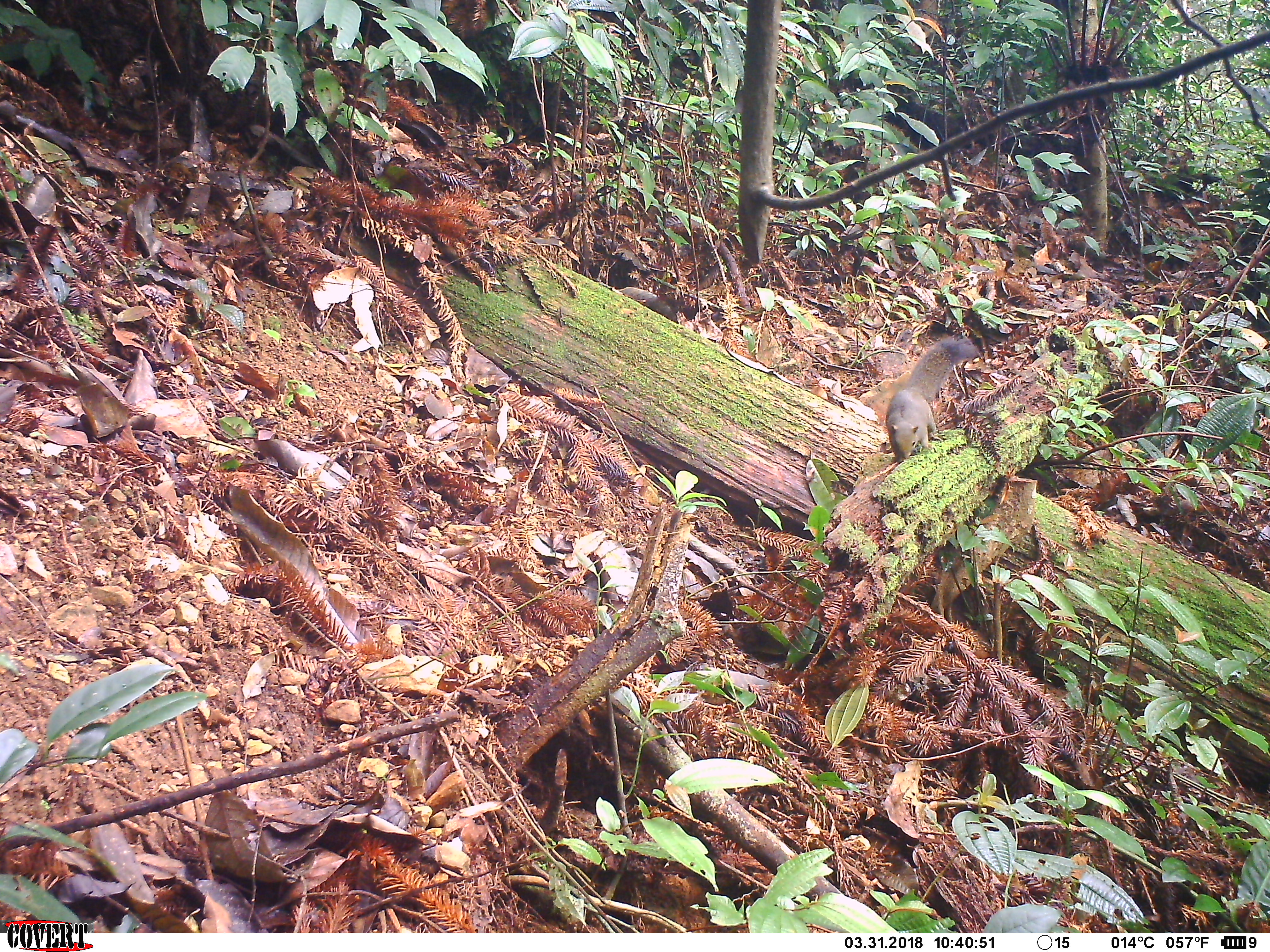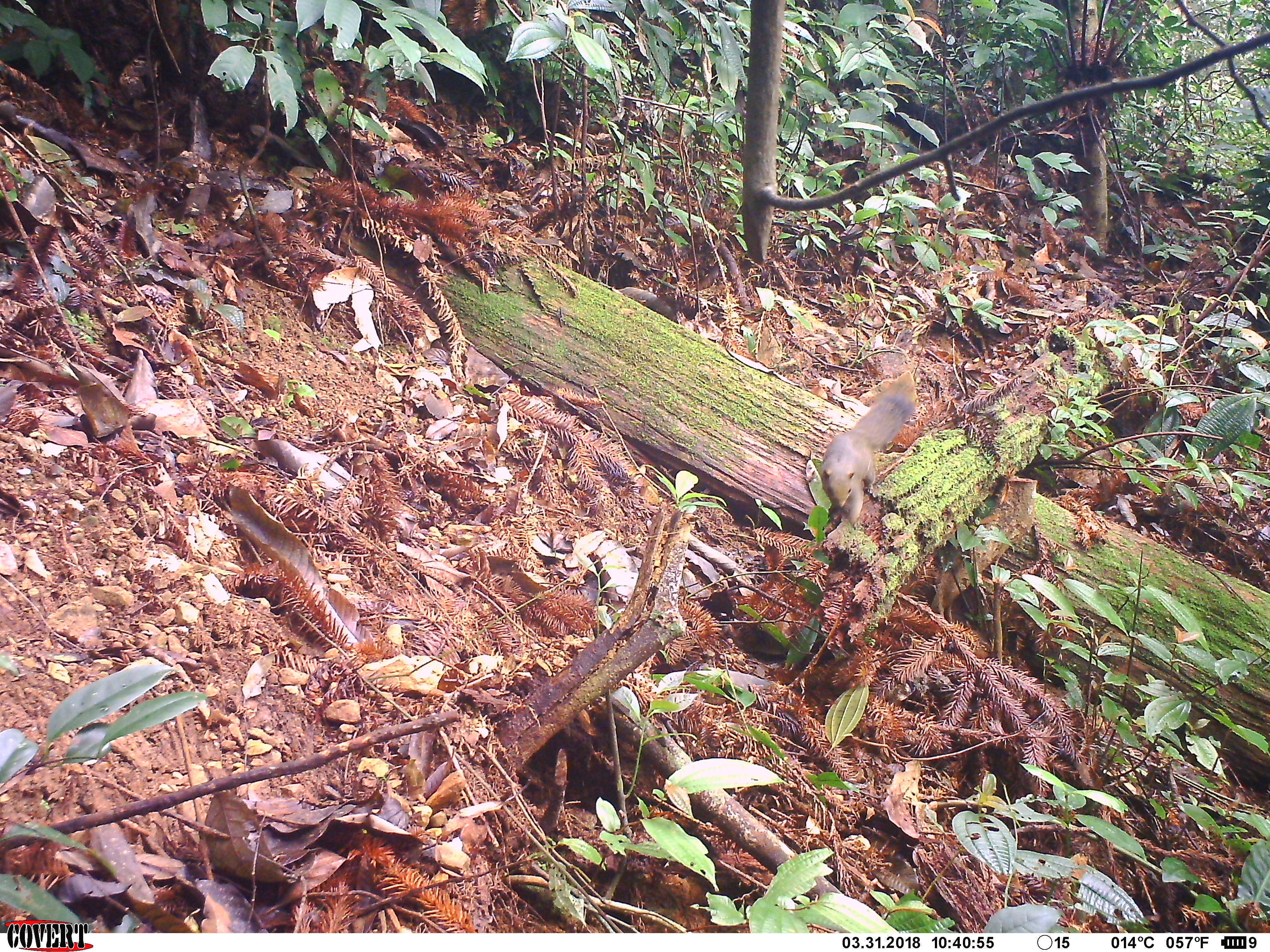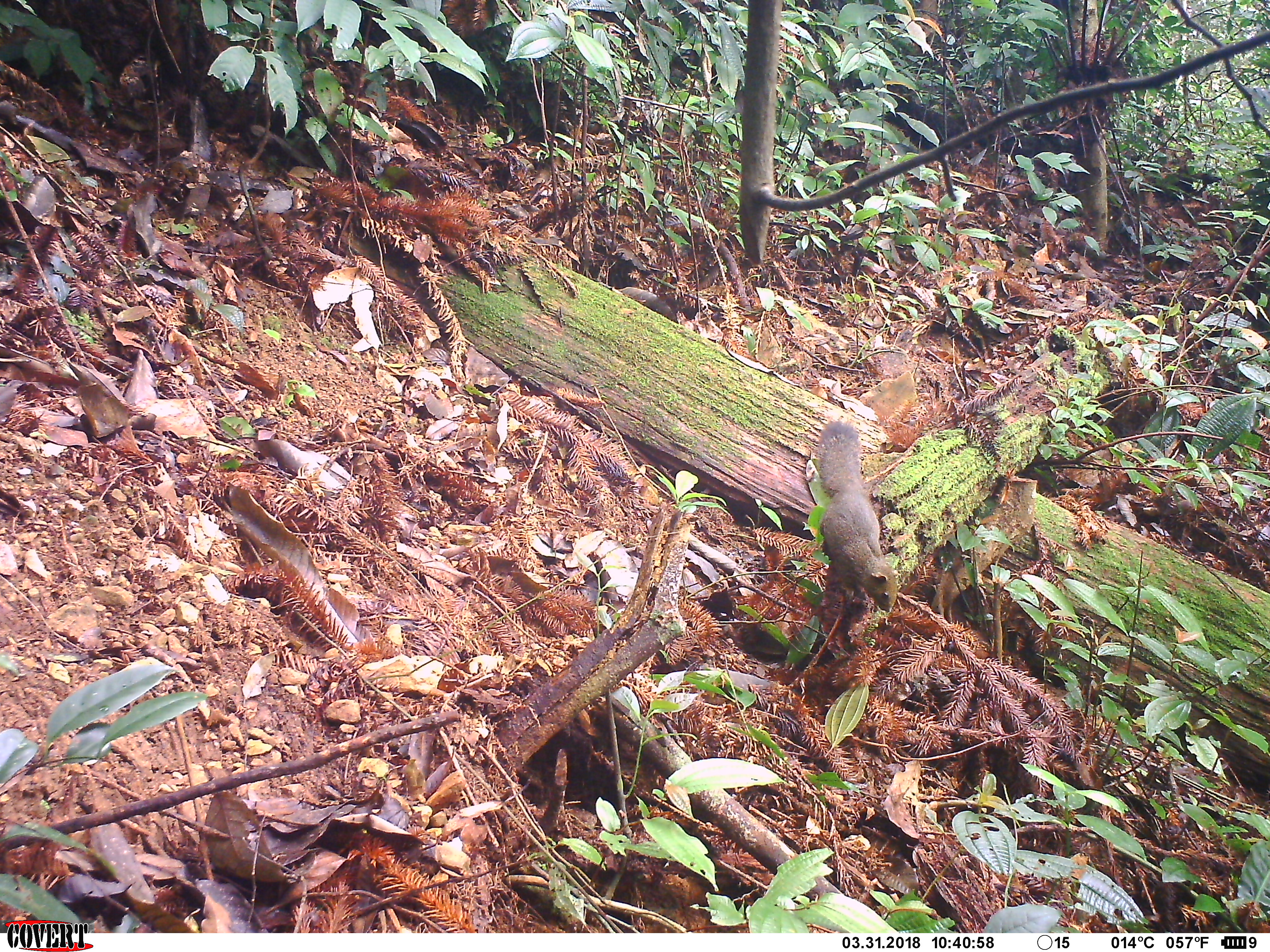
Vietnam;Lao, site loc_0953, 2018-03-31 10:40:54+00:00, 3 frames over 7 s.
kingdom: Animalia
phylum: Chordata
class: Mammalia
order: Rodentia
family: Sciuridae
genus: Sciurus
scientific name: Sciurus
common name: squirrel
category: unidentified squirrel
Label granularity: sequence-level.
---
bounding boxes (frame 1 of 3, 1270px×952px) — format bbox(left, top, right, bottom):
unidentified squirrel: bbox(885, 339, 981, 464)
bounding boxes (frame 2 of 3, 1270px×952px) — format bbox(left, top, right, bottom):
unidentified squirrel: bbox(821, 378, 916, 525)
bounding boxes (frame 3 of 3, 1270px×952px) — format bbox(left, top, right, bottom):
unidentified squirrel: bbox(817, 417, 898, 613)